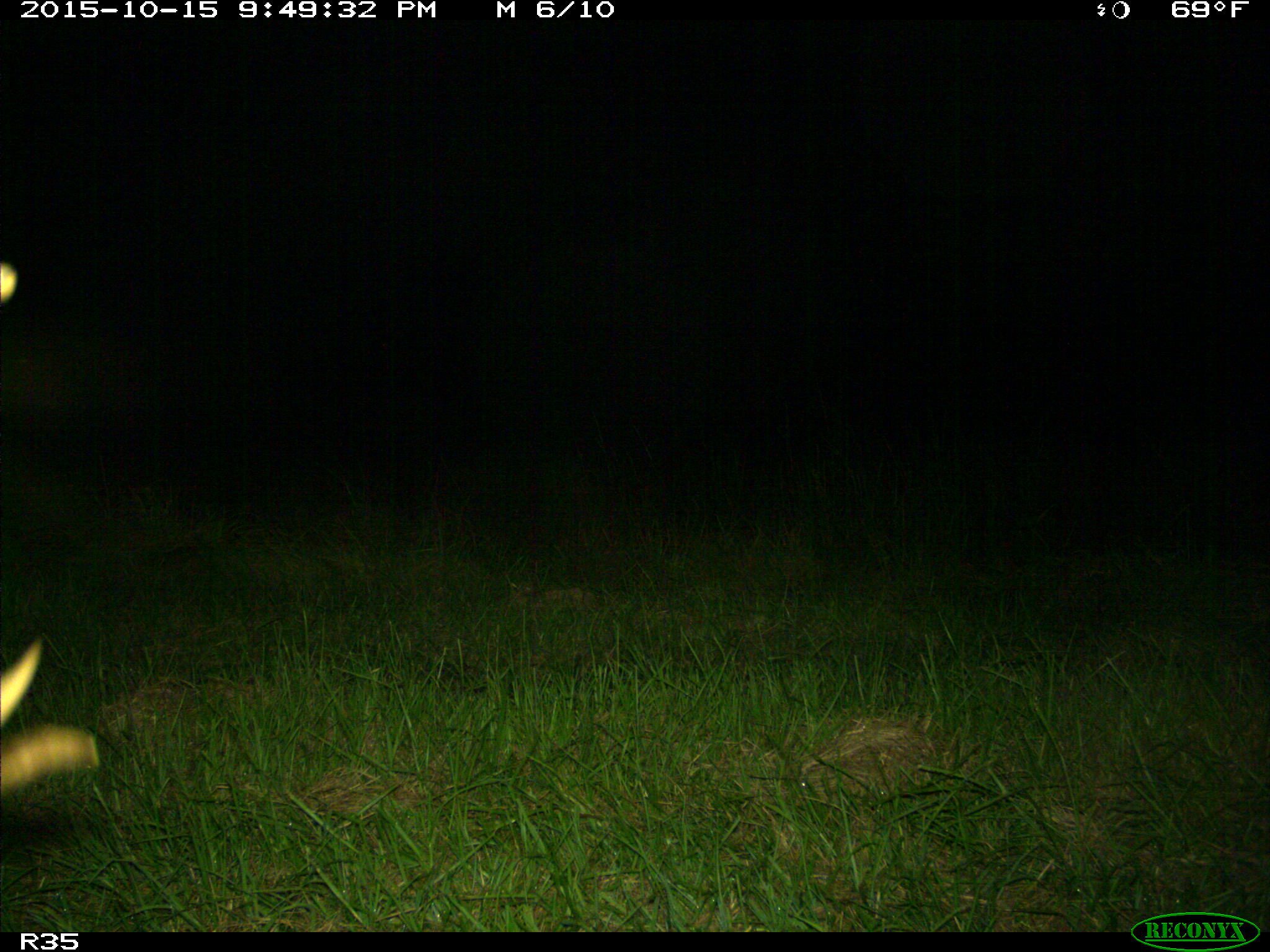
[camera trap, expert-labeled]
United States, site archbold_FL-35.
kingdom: Animalia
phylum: Chordata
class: Mammalia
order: Artiodactyla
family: Cervidae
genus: Odocoileus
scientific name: Odocoileus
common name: deer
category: unidentified deer